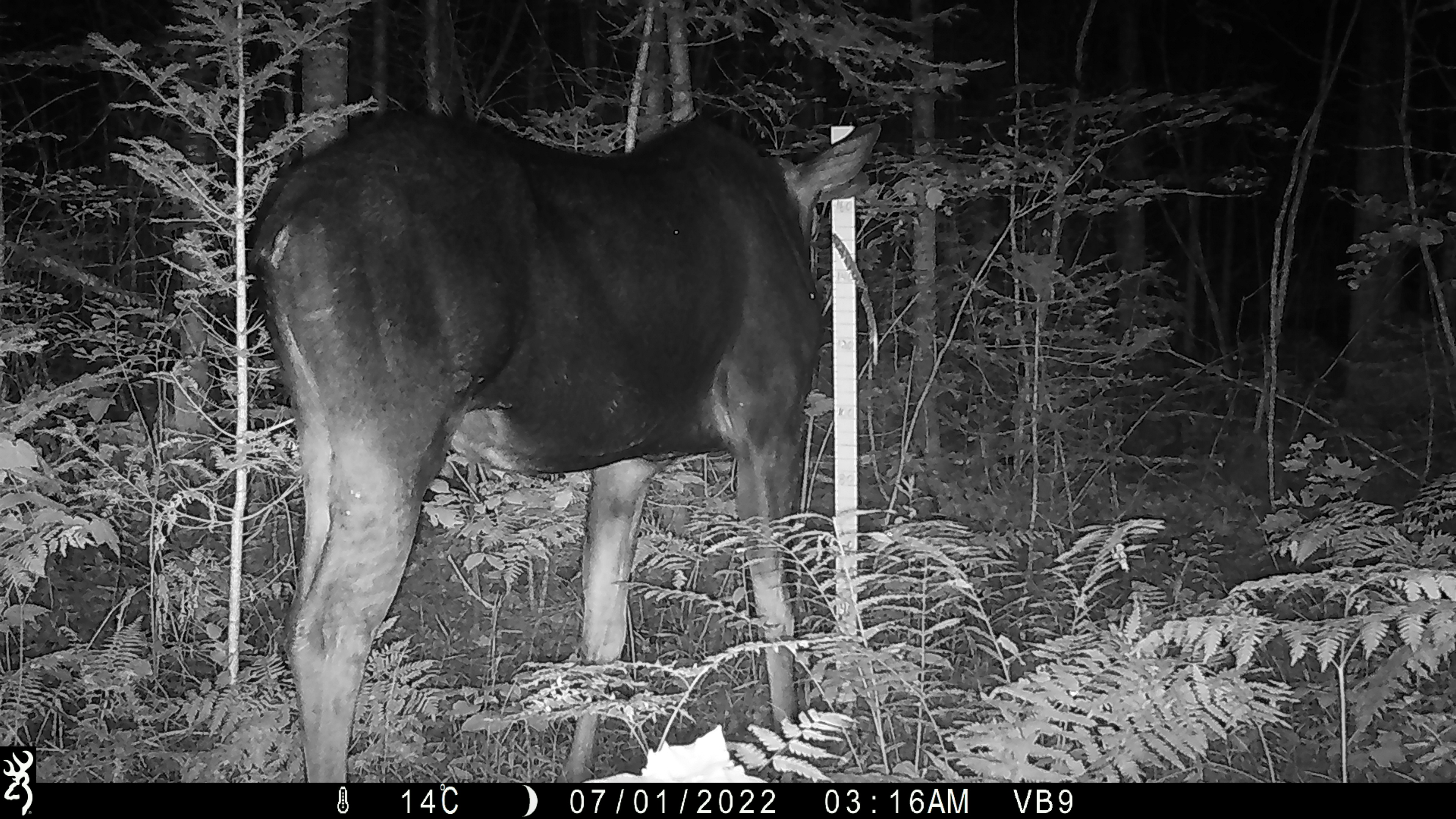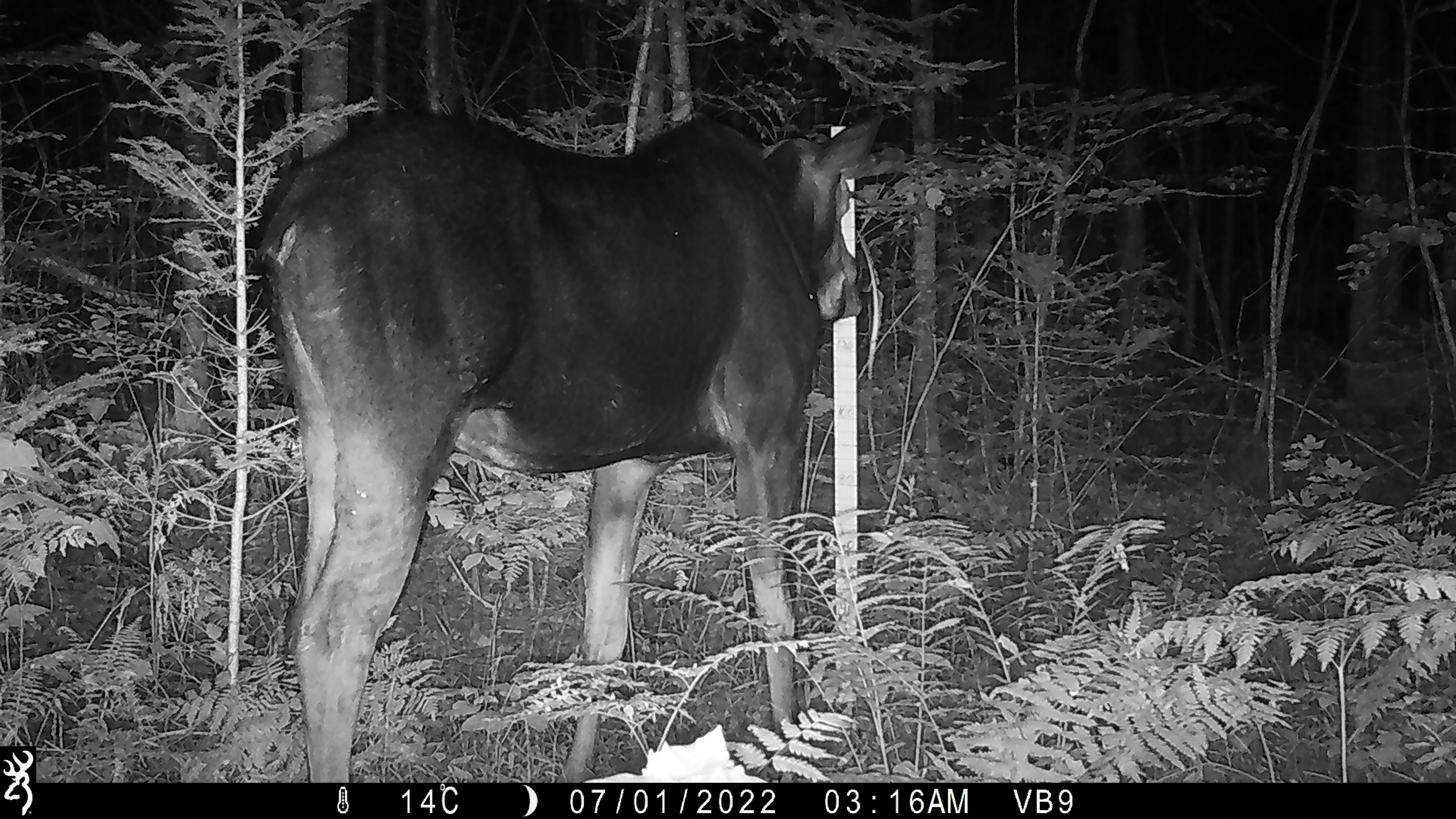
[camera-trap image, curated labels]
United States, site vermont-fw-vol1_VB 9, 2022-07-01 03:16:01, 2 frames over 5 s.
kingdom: Animalia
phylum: Chordata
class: Mammalia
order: Artiodactyla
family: Cervidae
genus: Alces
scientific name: Alces alces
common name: moose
Moose (Alces alces).